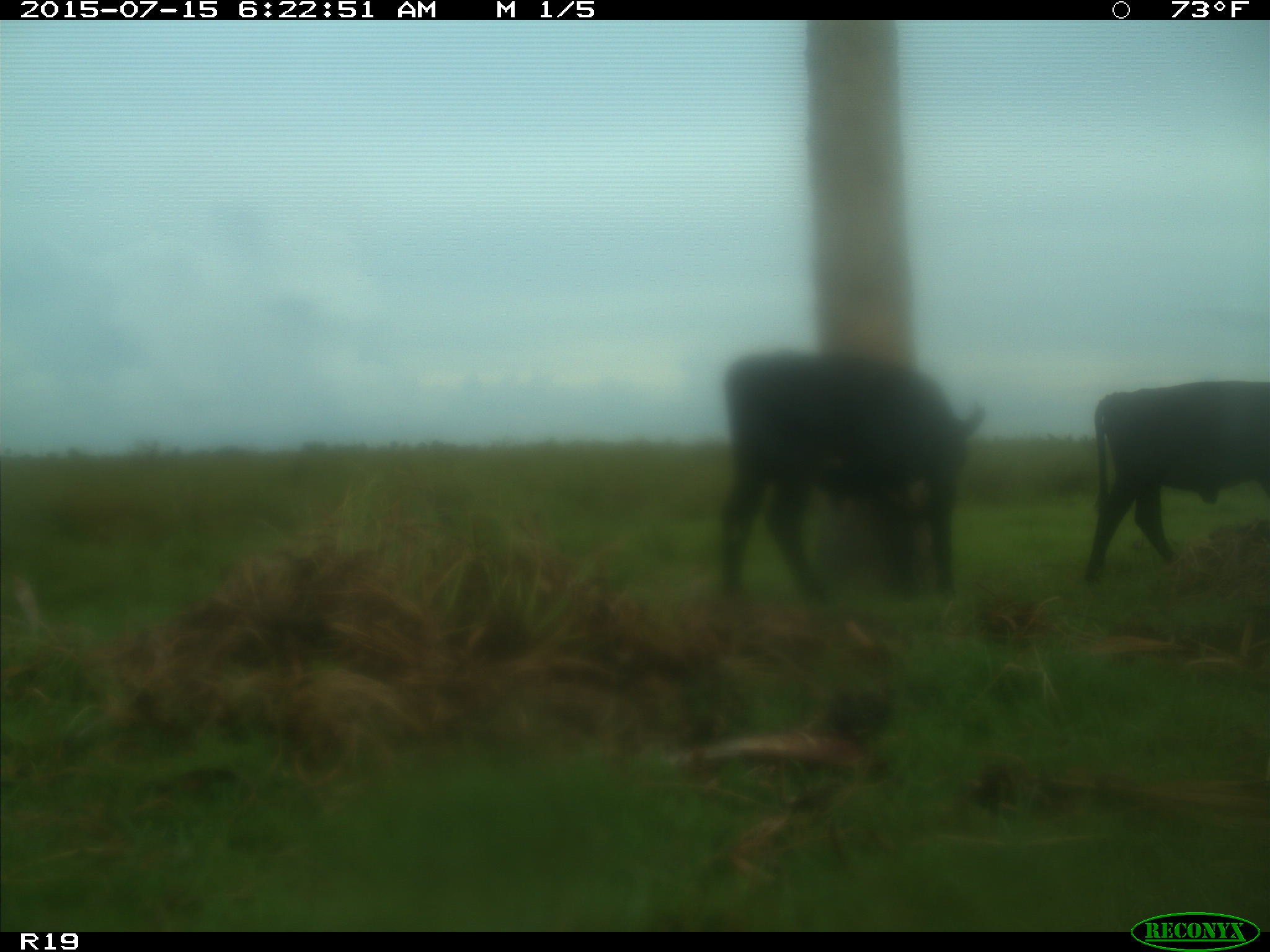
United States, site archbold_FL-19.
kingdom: Animalia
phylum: Chordata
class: Mammalia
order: Artiodactyla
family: Bovidae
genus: Bos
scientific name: Bos taurus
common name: domestic cow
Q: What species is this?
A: Bos taurus (domestic cow).